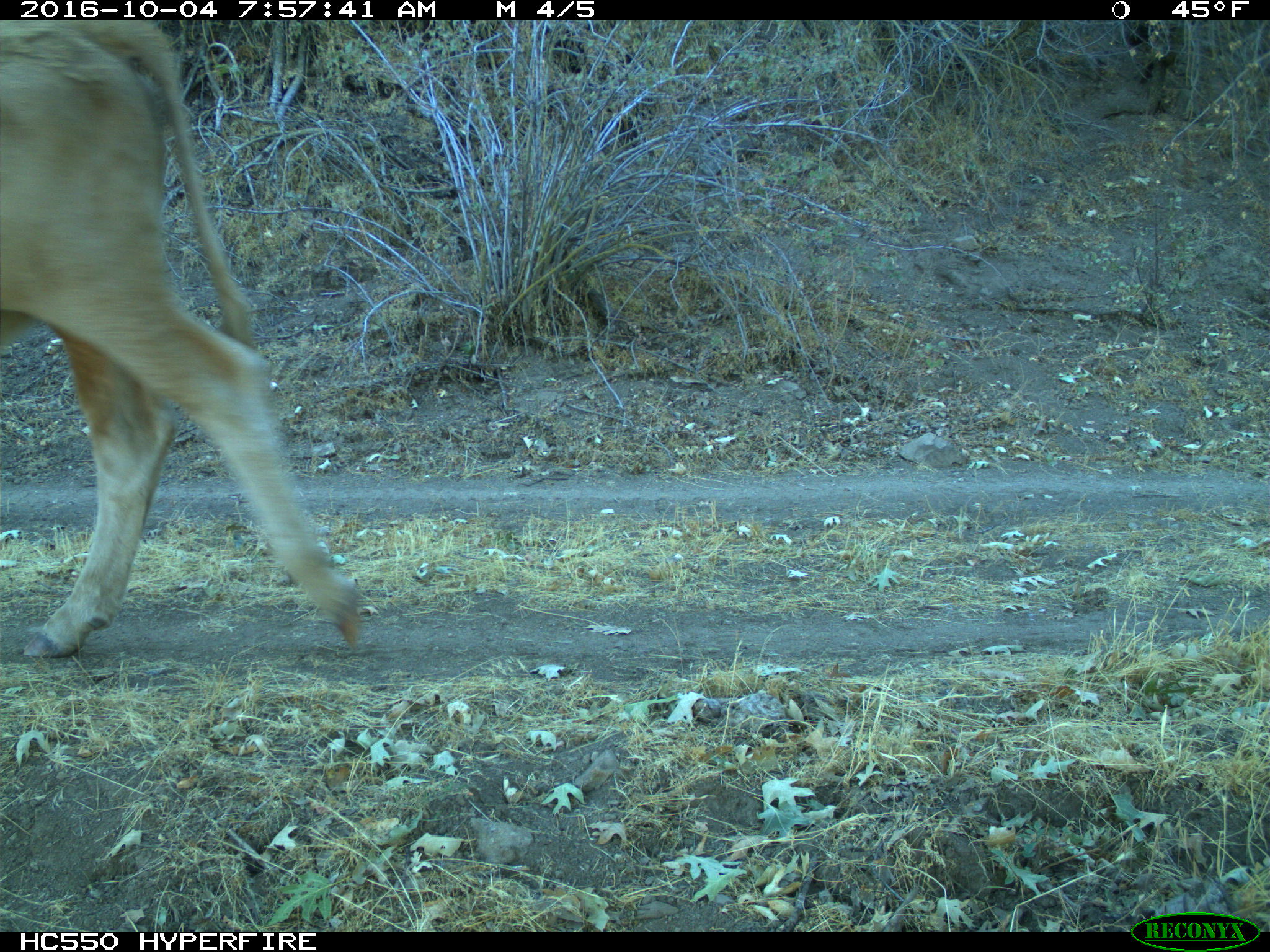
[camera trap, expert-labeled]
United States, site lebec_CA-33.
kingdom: Animalia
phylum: Chordata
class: Mammalia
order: Artiodactyla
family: Bovidae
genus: Bos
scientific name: Bos taurus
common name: domestic cow